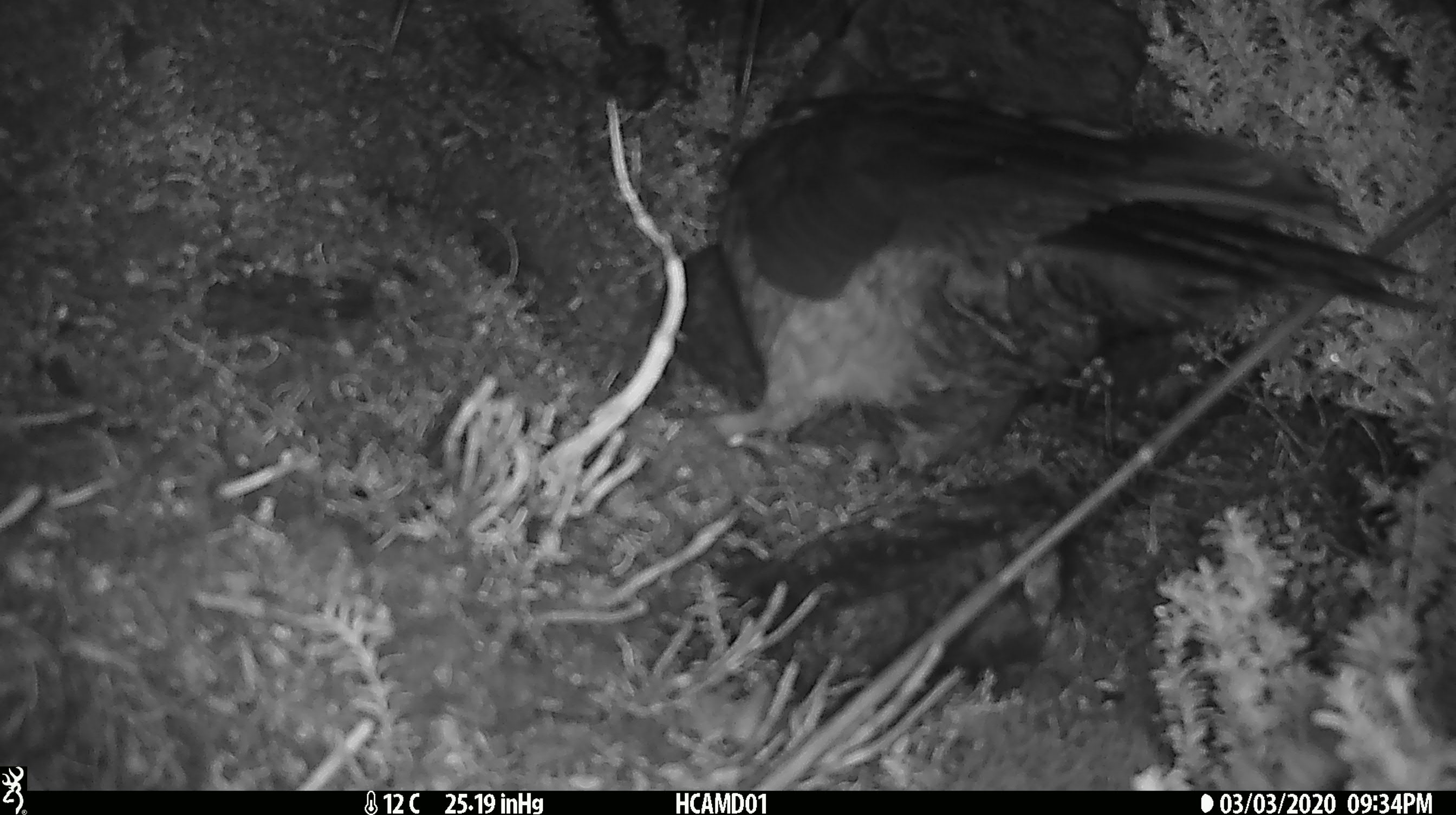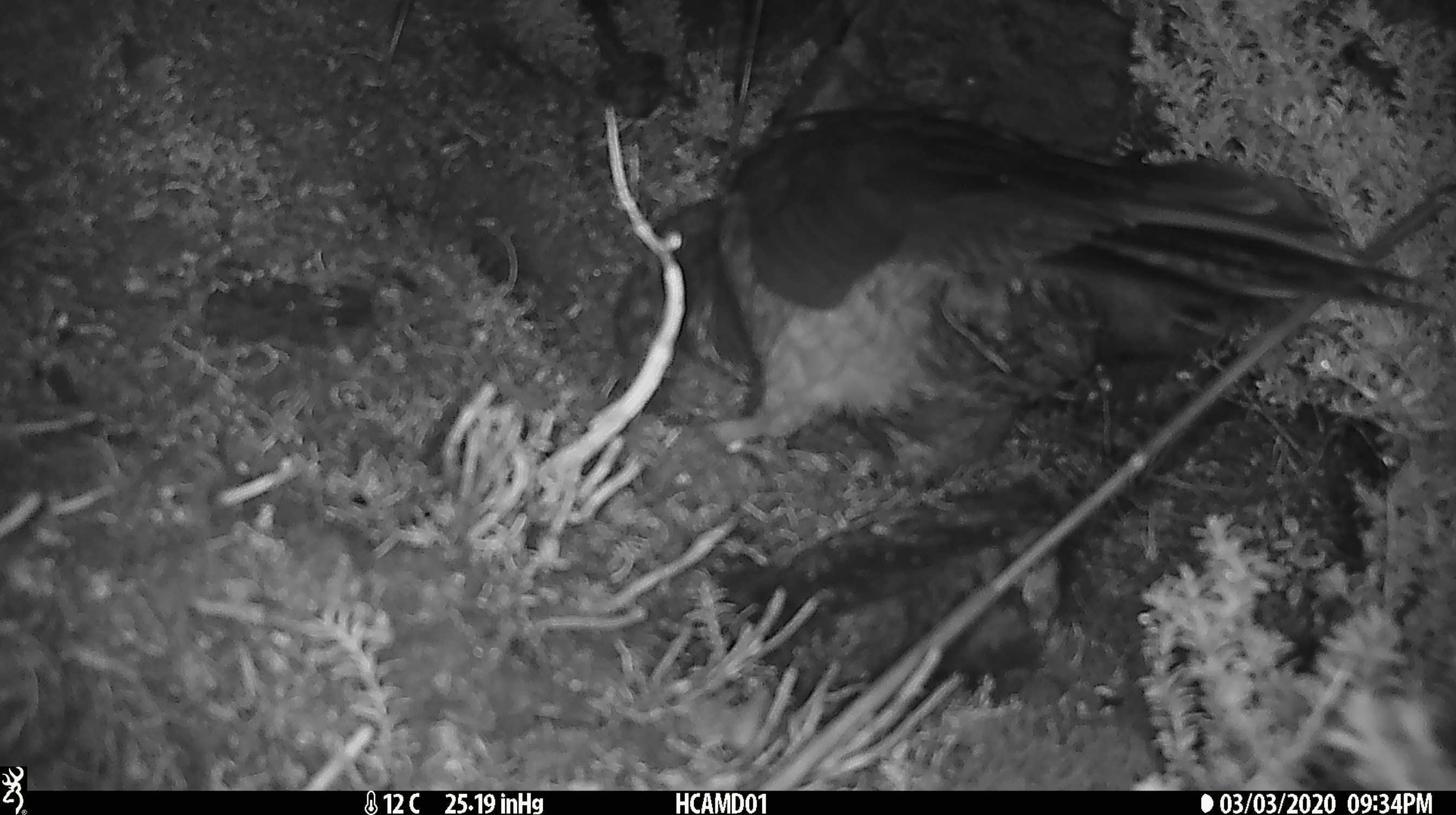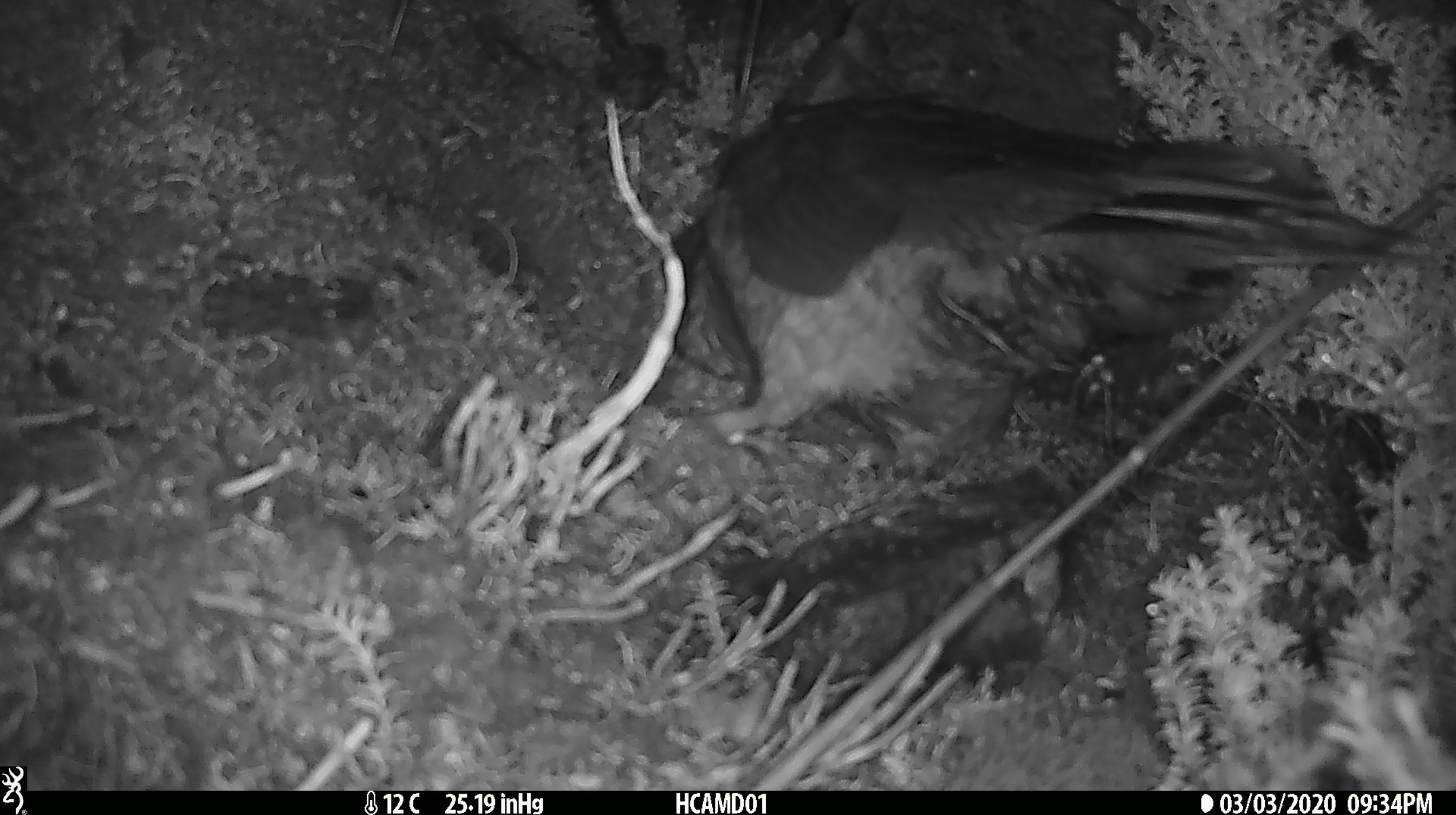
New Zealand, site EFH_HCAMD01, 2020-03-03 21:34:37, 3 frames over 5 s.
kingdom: Animalia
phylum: Chordata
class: Aves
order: Psittaciformes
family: Strigopidae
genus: Nestor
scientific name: Nestor notabilis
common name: kea